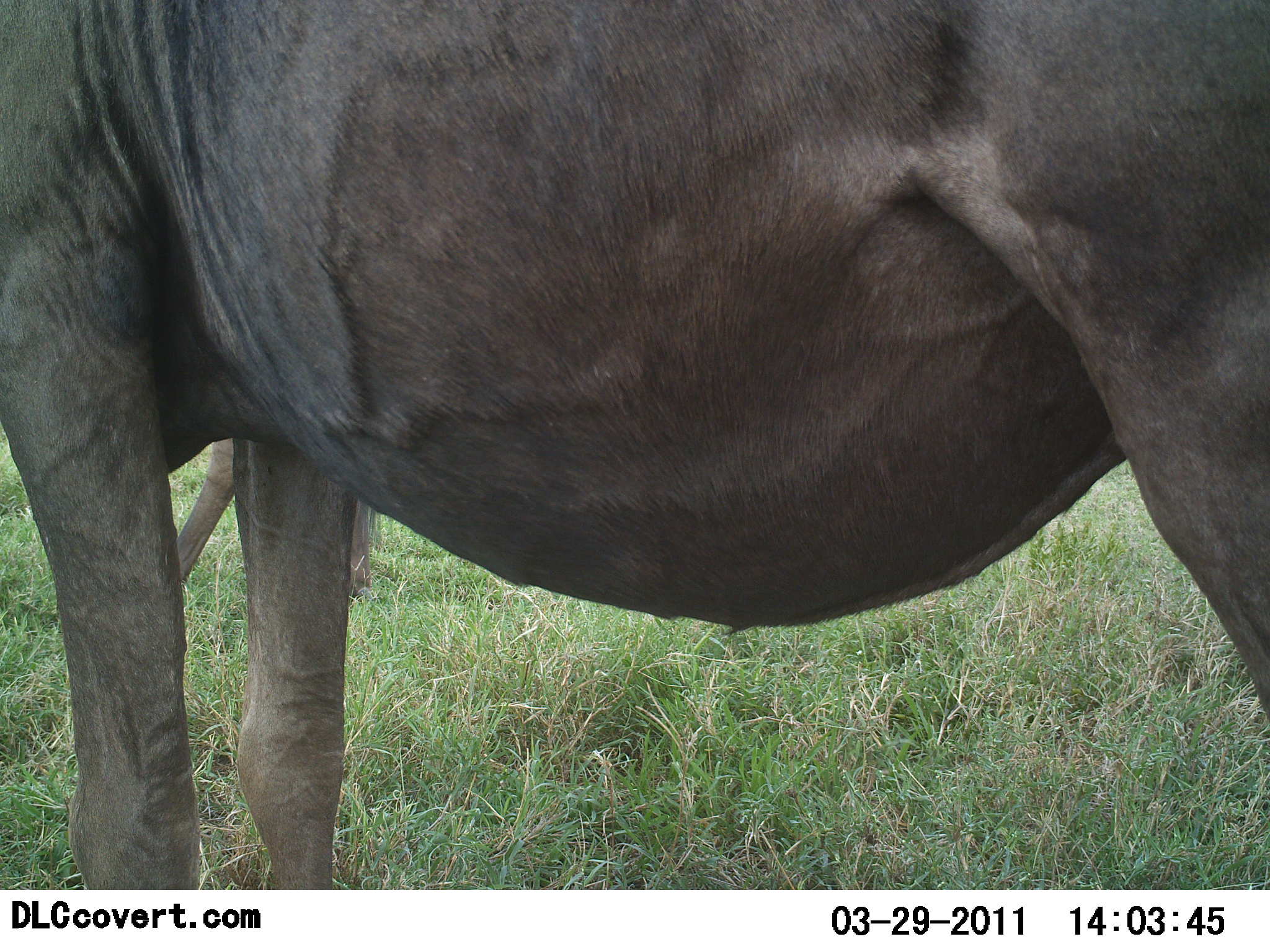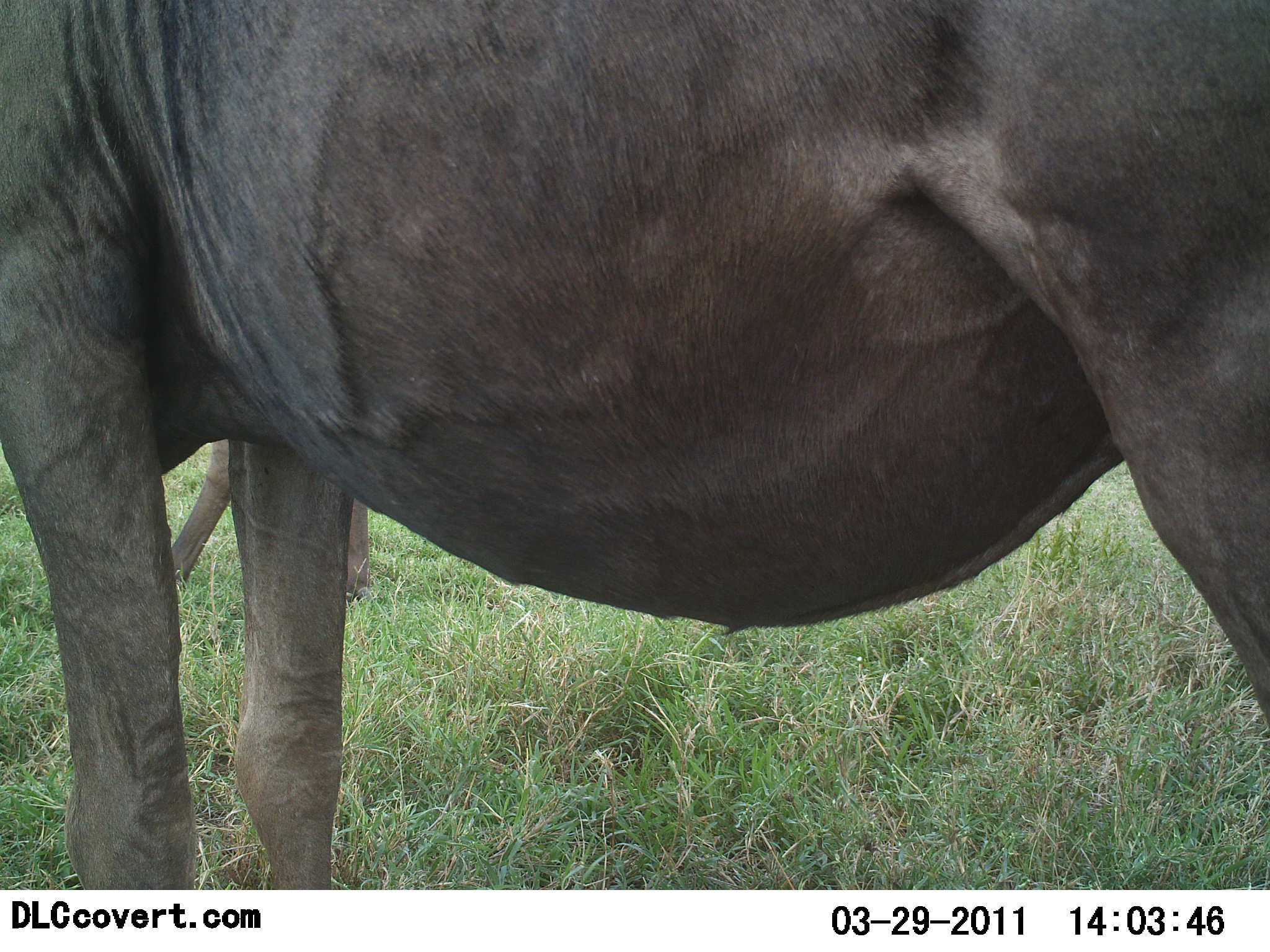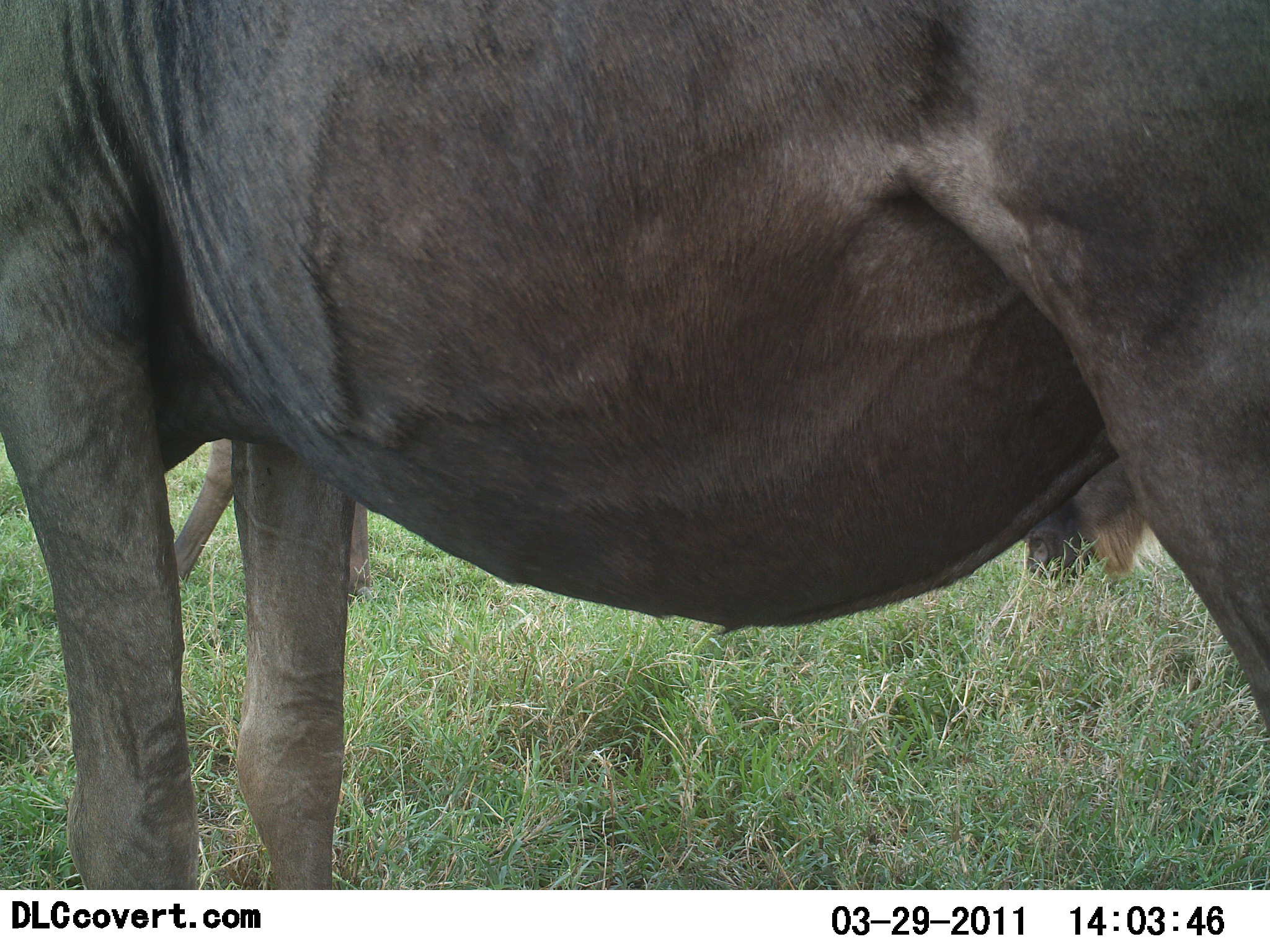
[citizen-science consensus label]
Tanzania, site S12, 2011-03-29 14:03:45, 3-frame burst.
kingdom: Animalia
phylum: Chordata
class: Mammalia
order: Artiodactyla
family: Bovidae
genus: Connochaetes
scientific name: Connochaetes taurinus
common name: blue wildebeest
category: wildebeest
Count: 2.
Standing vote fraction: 83%.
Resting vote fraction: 0%.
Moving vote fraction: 17%.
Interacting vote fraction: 0%.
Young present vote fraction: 0%.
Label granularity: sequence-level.